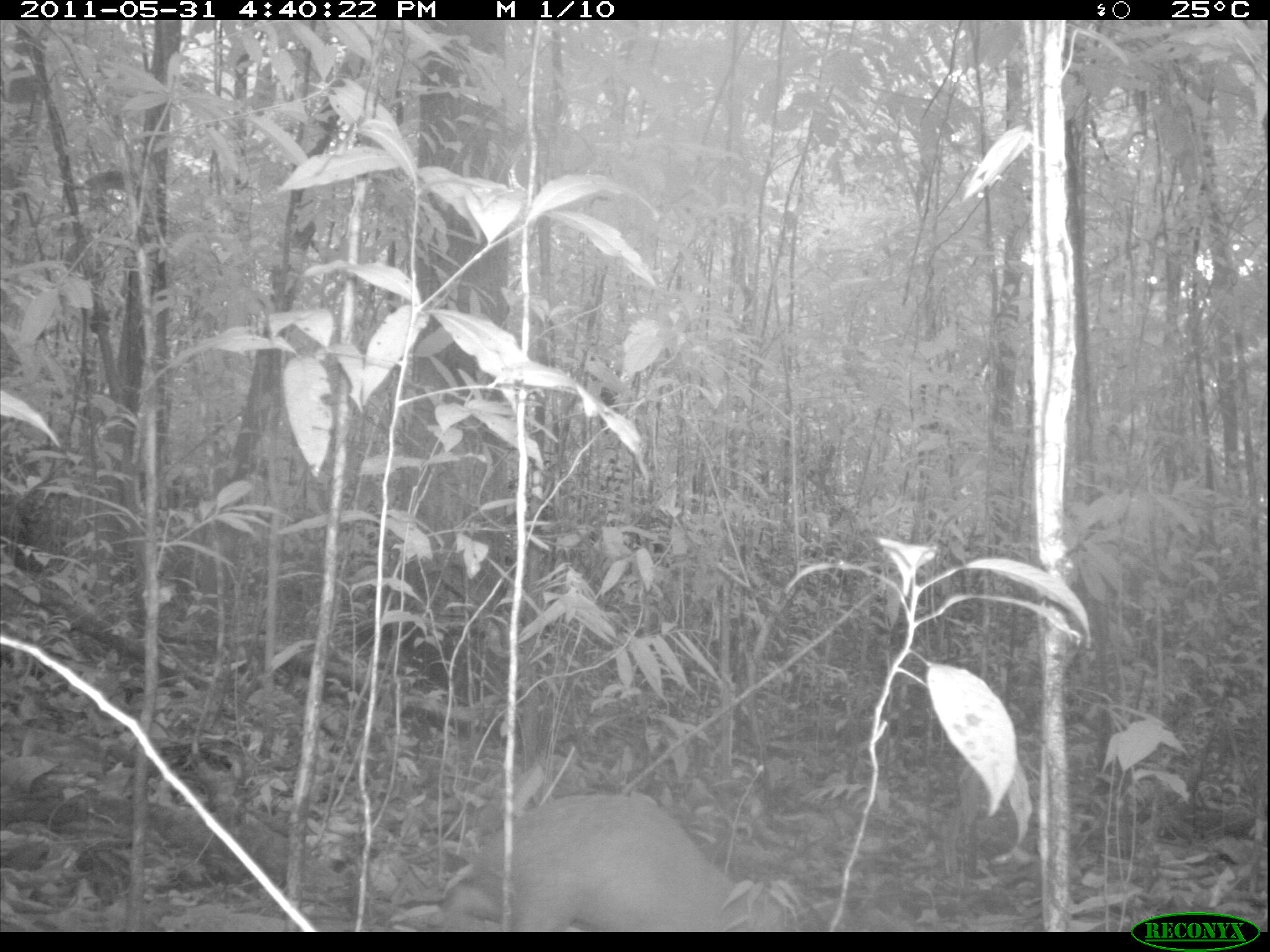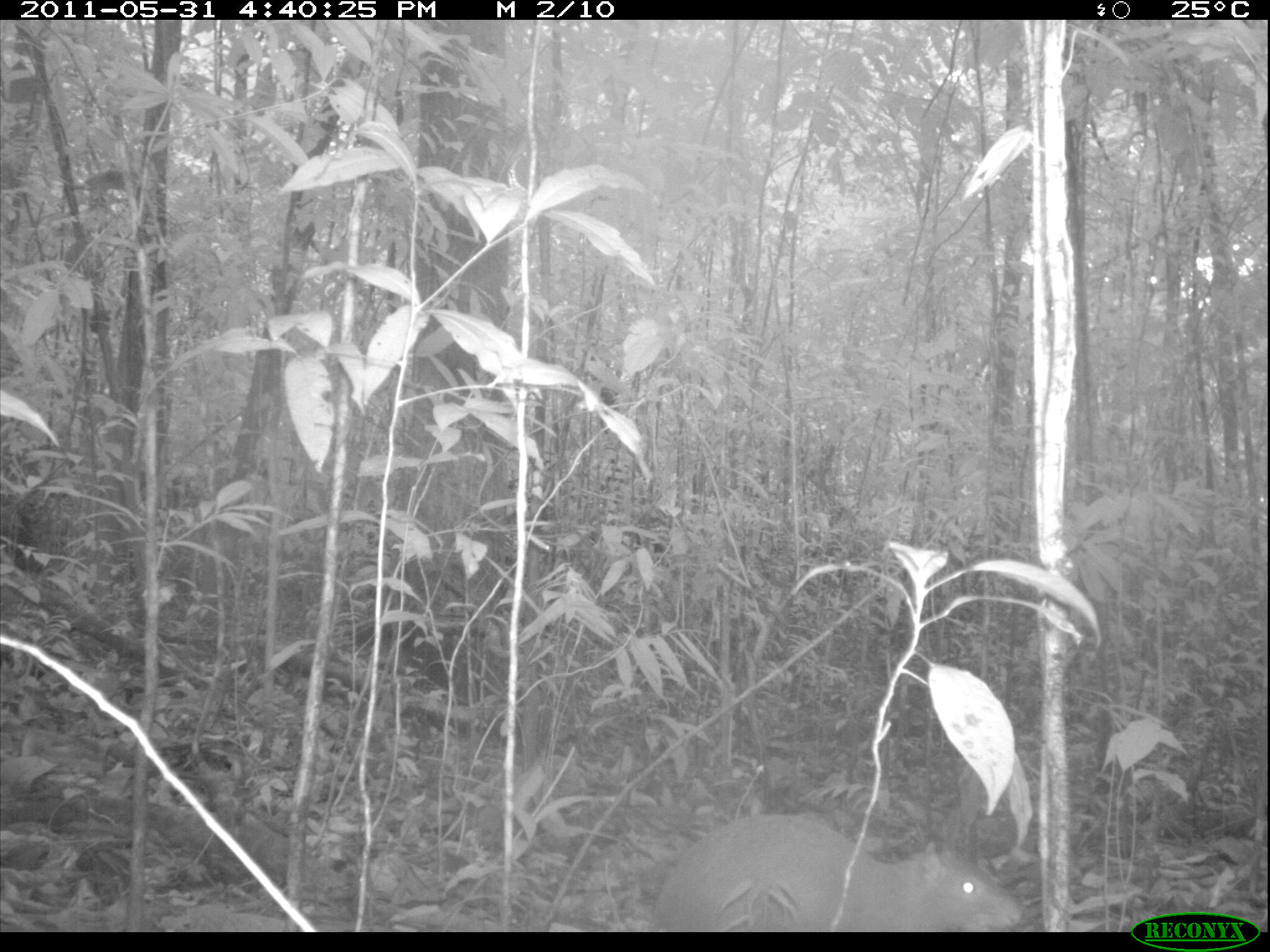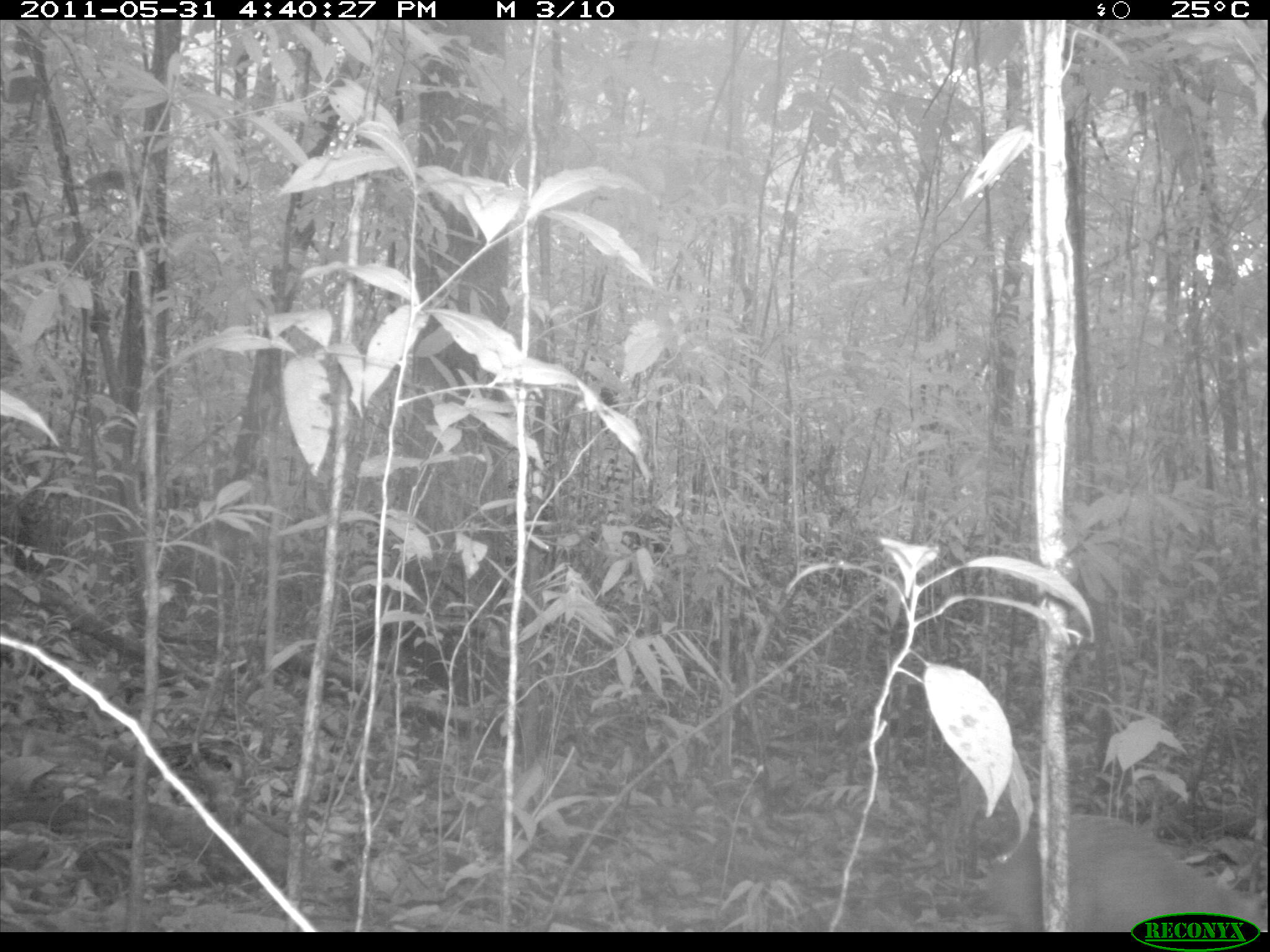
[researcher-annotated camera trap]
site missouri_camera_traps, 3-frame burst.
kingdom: Animalia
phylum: Chordata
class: Mammalia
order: Rodentia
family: Dasyproctidae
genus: Dasyprocta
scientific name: Dasyprocta coibae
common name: coiban agouti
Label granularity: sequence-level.